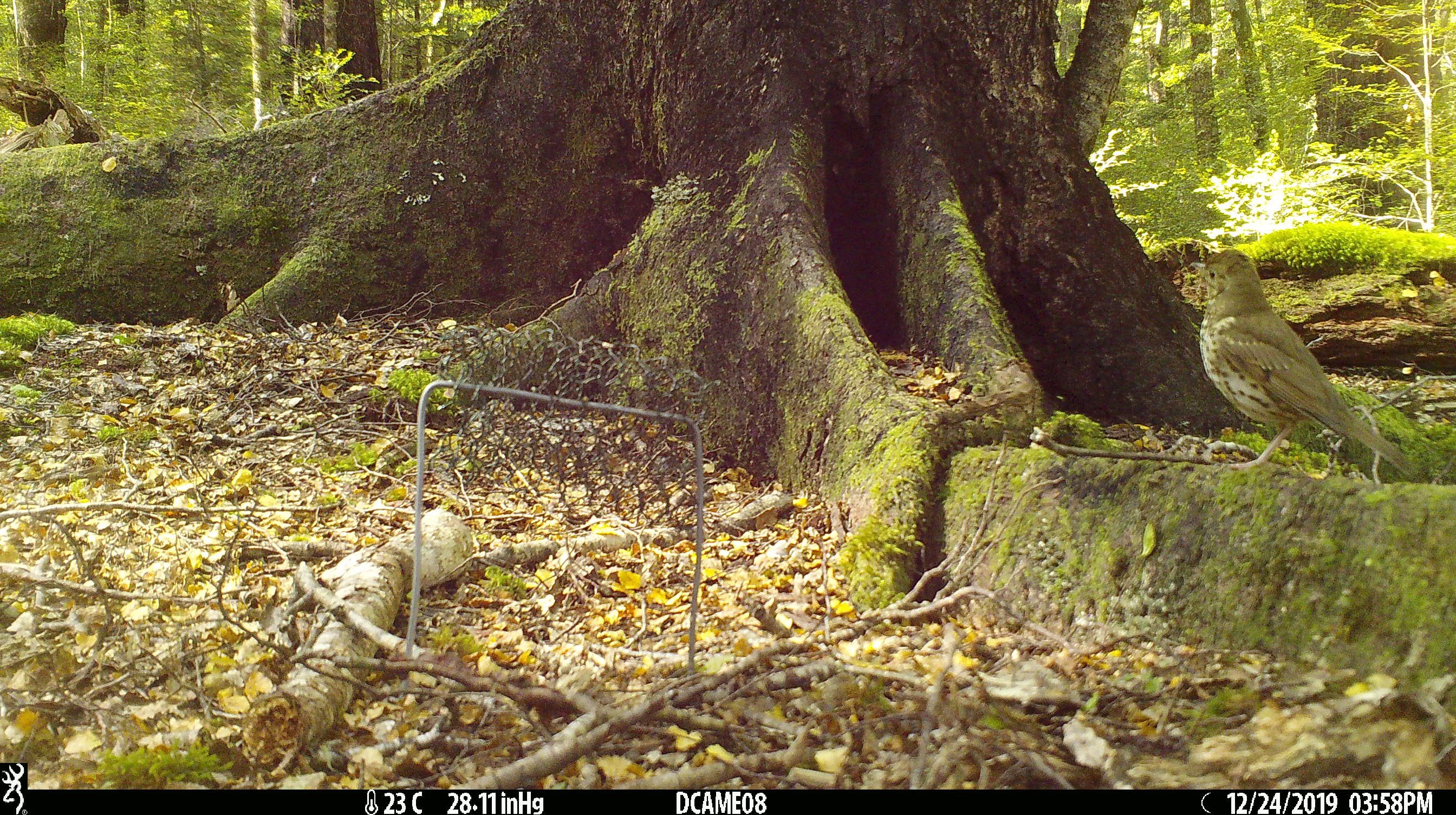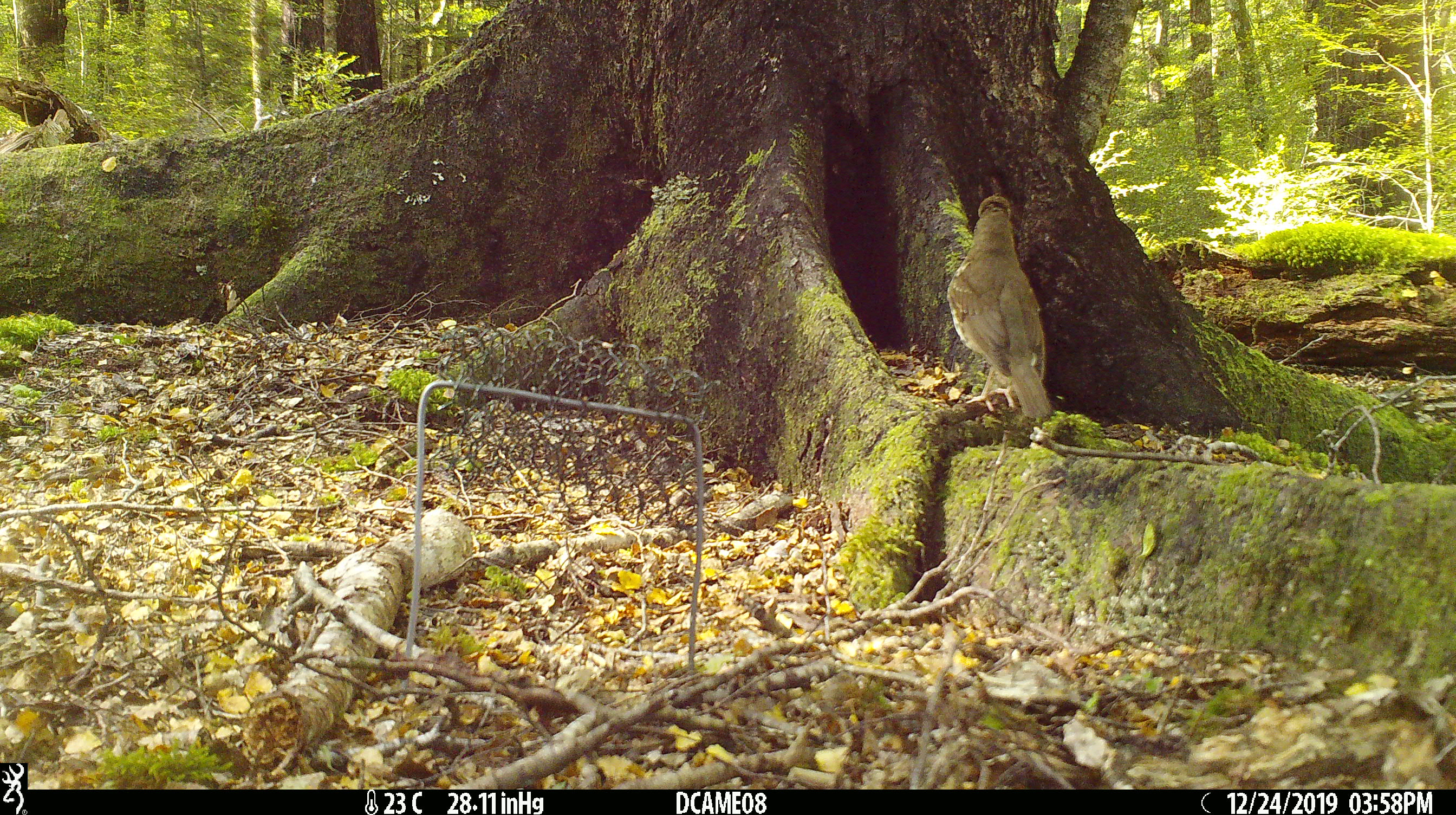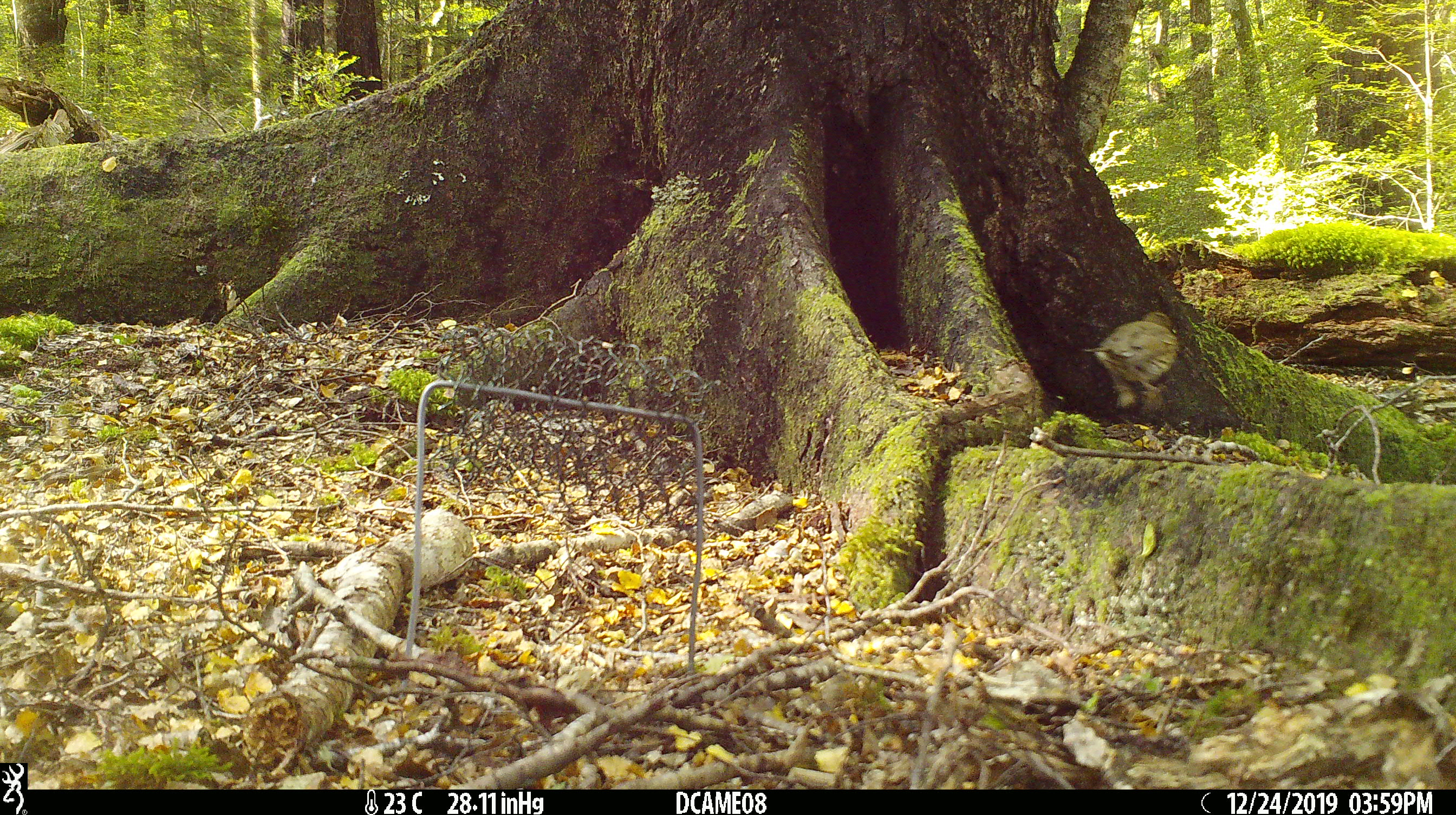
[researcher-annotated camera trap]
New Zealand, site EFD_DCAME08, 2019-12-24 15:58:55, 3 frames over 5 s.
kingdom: Animalia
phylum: Chordata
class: Aves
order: Passeriformes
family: Turdidae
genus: Turdus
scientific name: Turdus philomelos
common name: song thrush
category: thrush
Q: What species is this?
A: Thrush (song thrush) (Turdus philomelos).